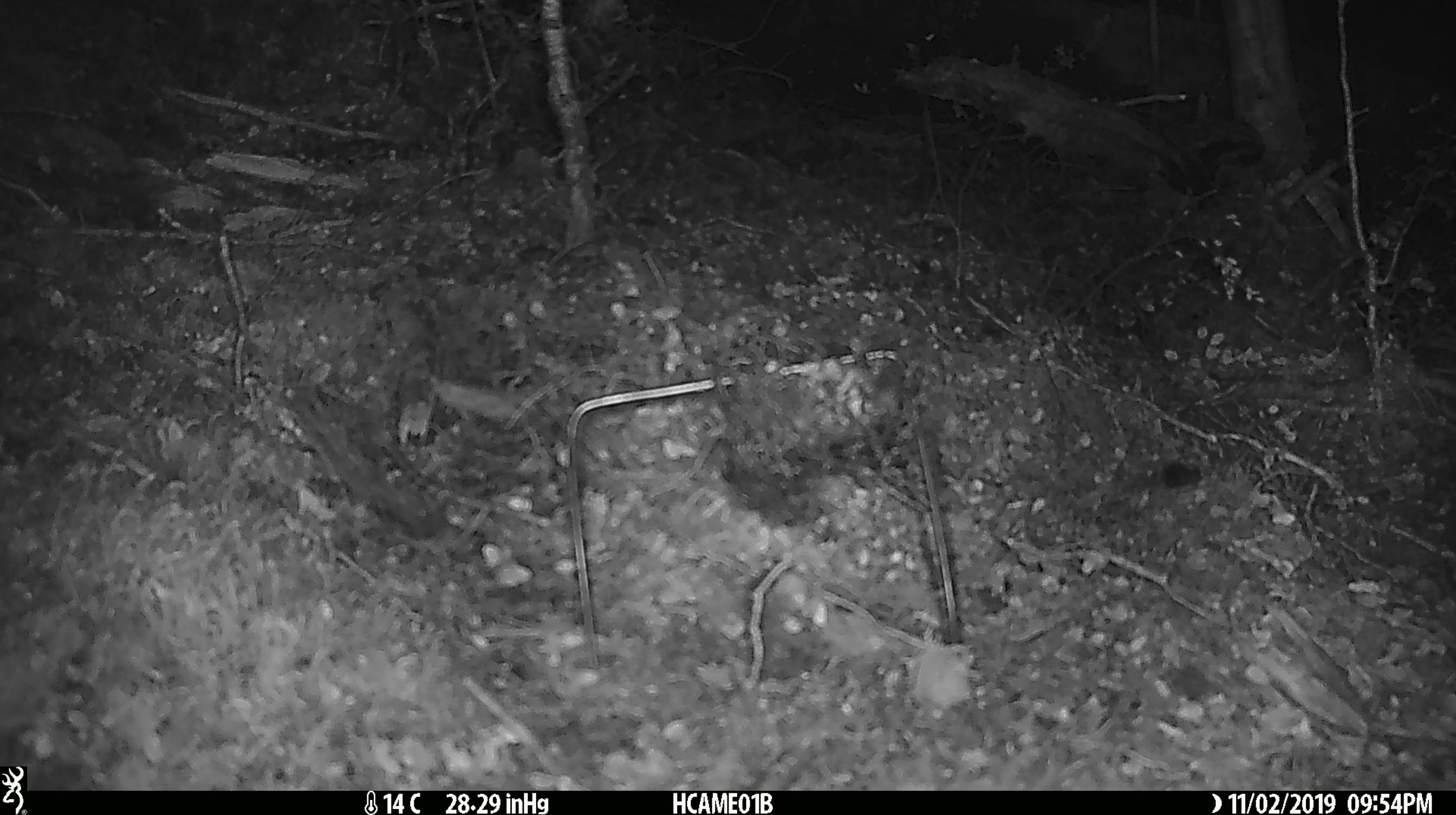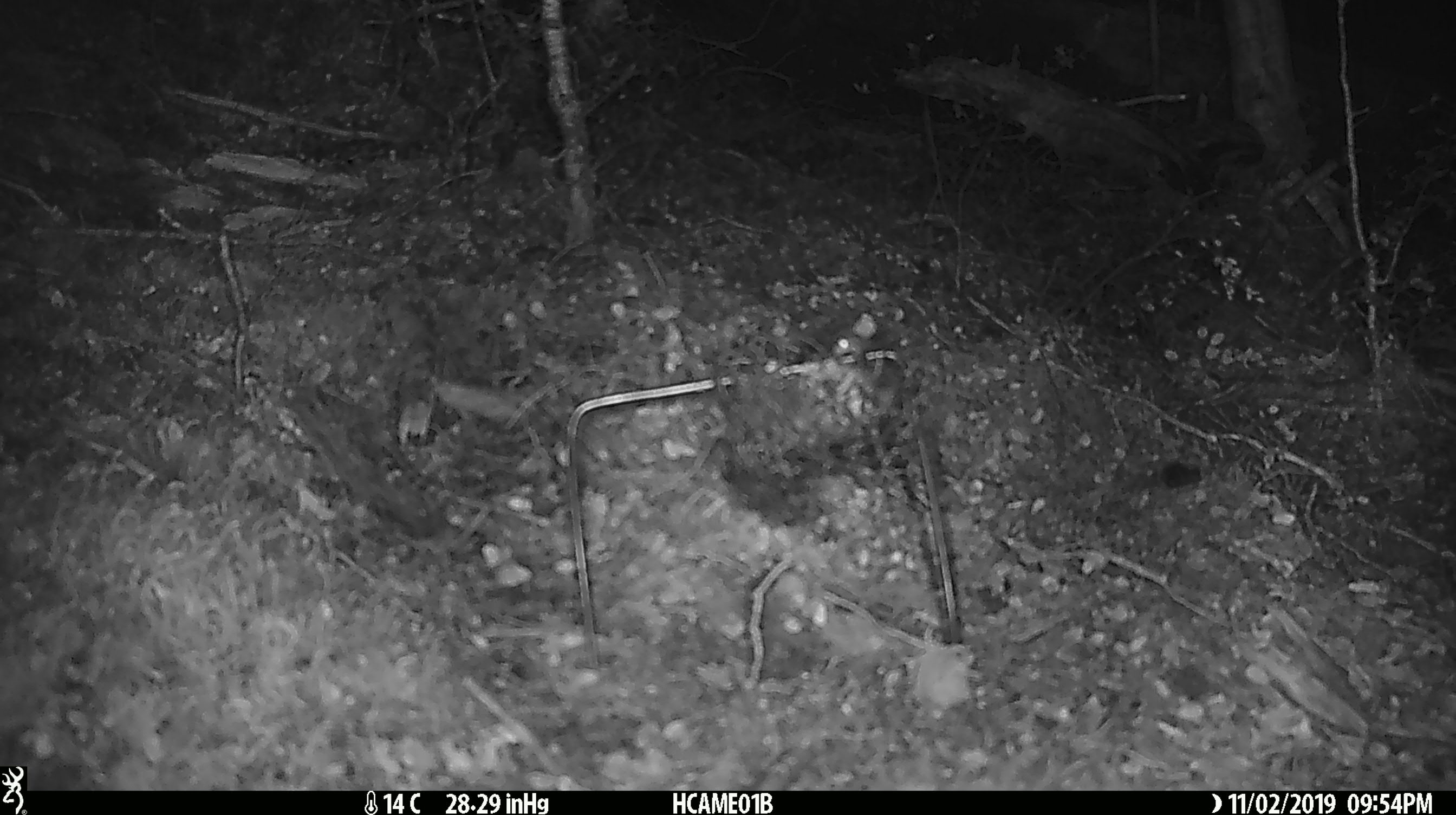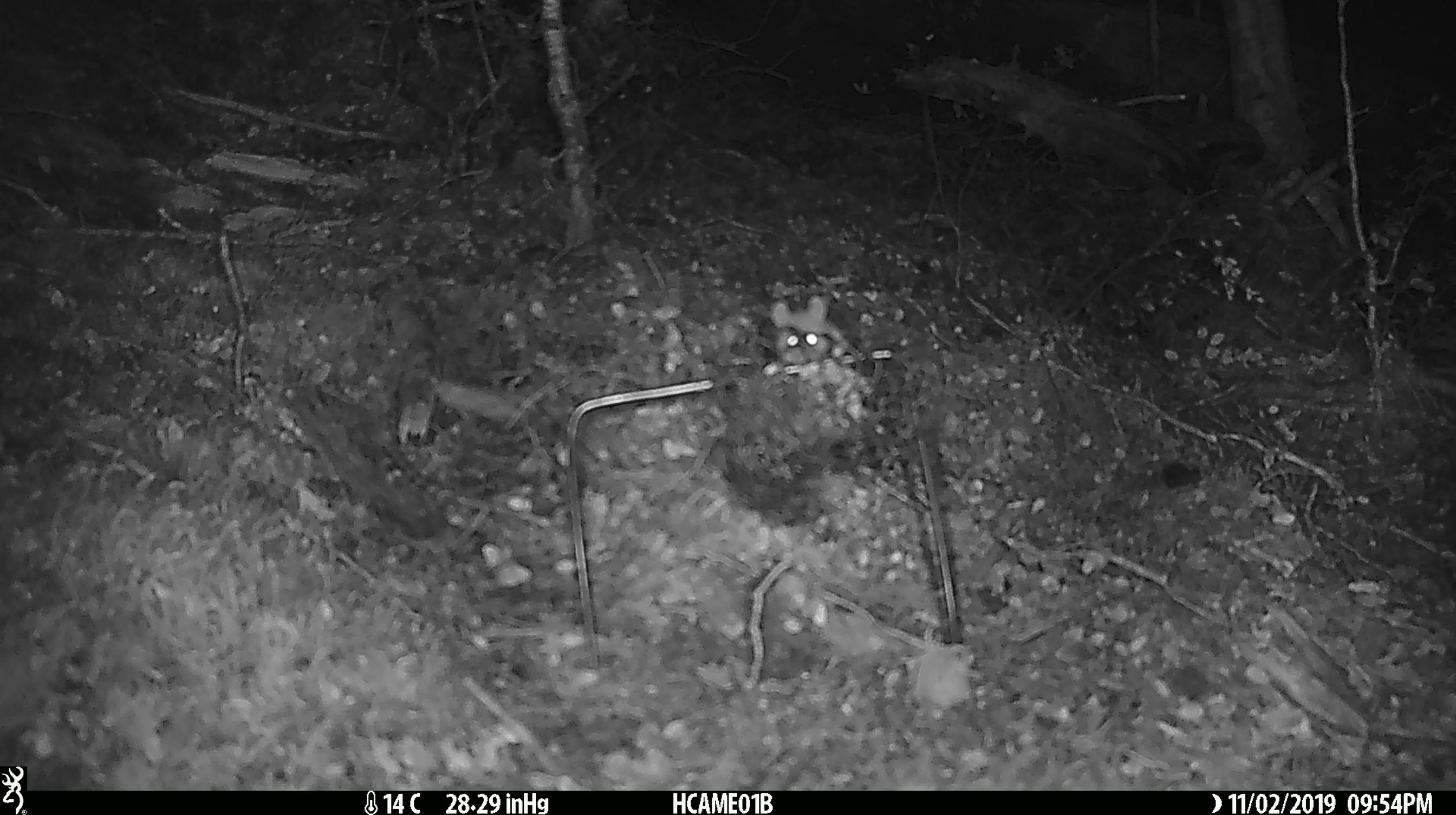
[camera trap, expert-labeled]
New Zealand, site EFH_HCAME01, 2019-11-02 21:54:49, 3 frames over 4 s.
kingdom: Animalia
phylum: Chordata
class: Mammalia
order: Rodentia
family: Muridae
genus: Mus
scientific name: Mus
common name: mouse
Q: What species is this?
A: Mouse (Mus).